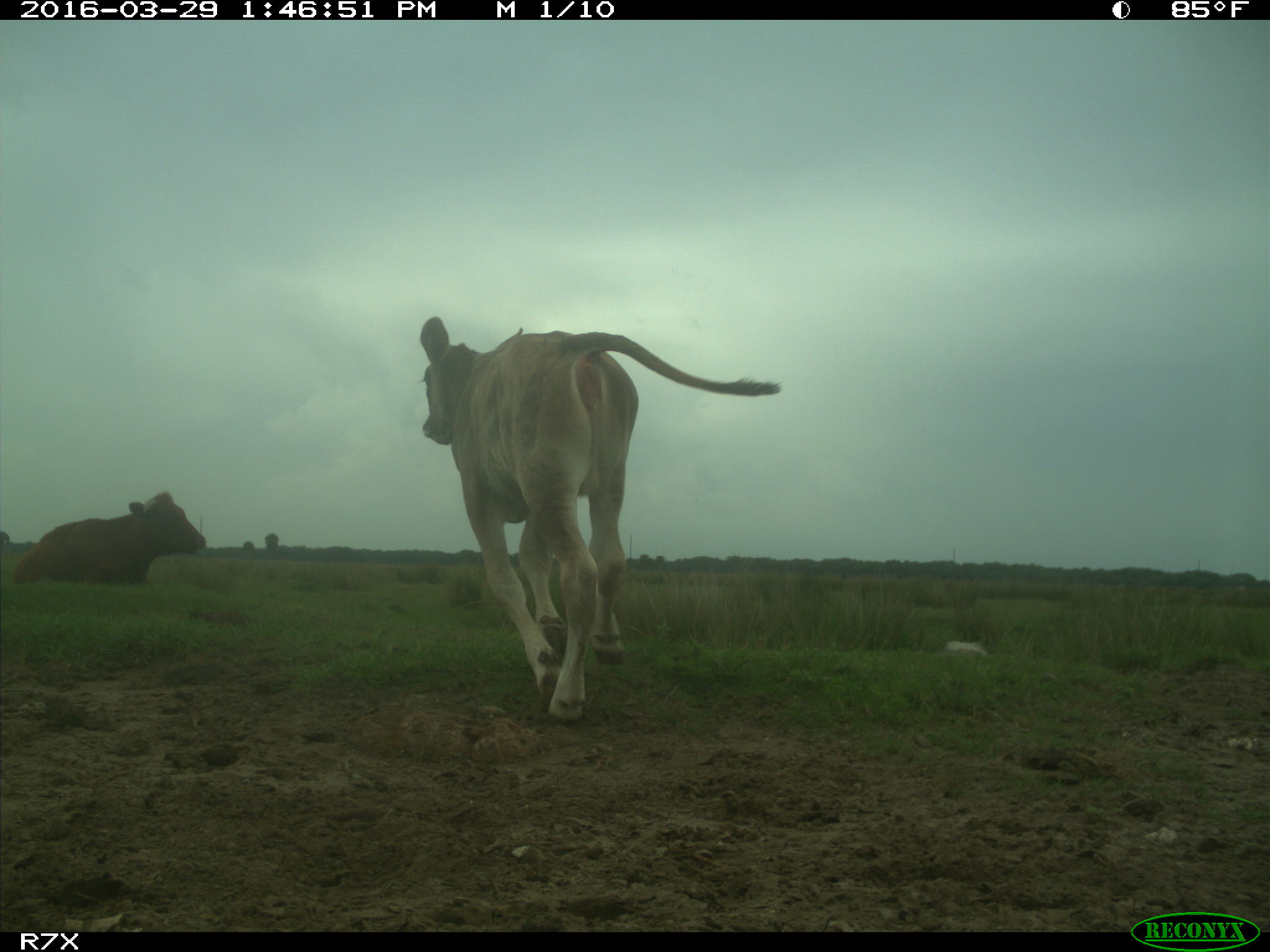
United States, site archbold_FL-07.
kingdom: Animalia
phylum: Chordata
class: Mammalia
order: Artiodactyla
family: Bovidae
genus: Bos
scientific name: Bos taurus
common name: domestic cow